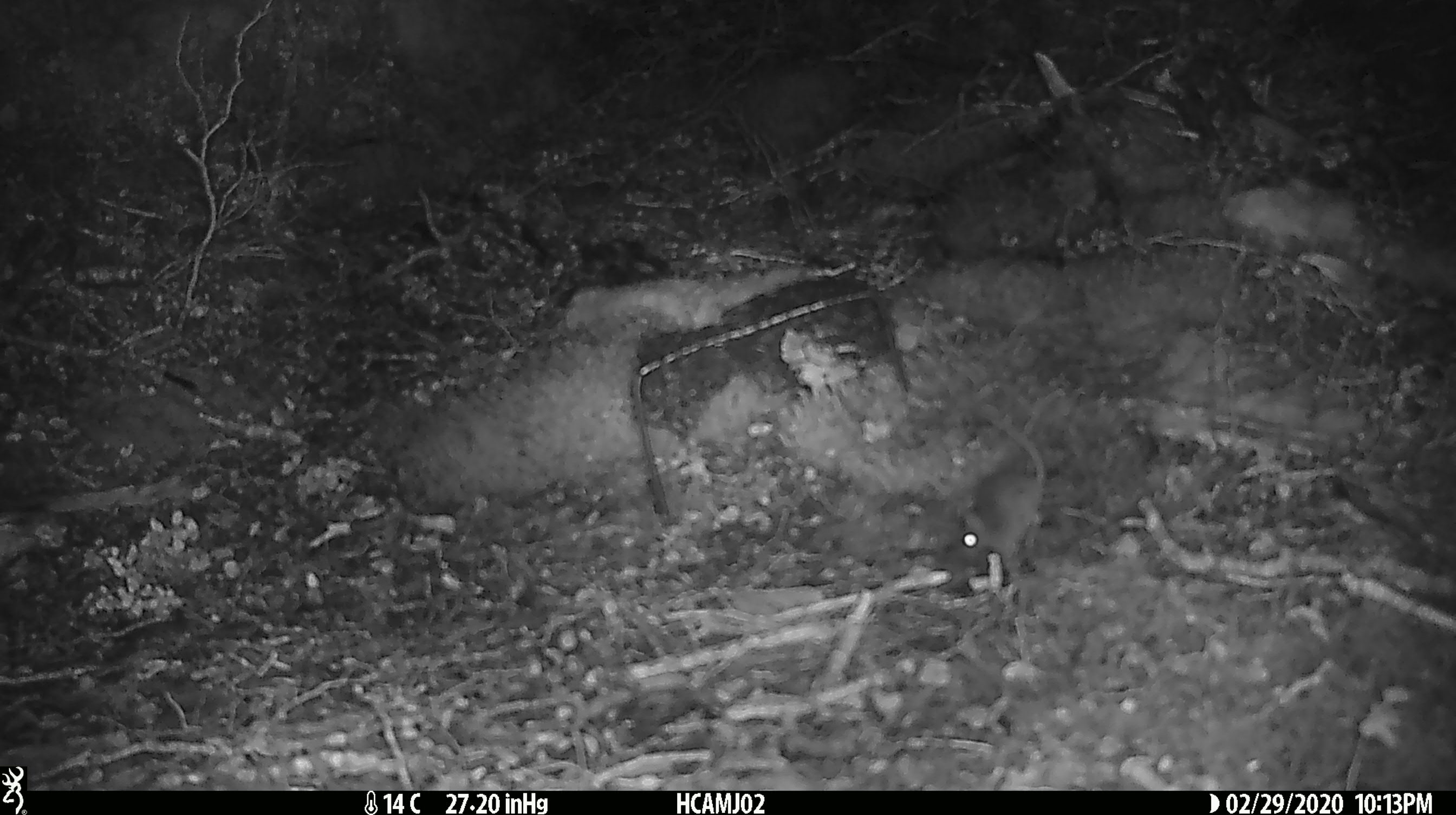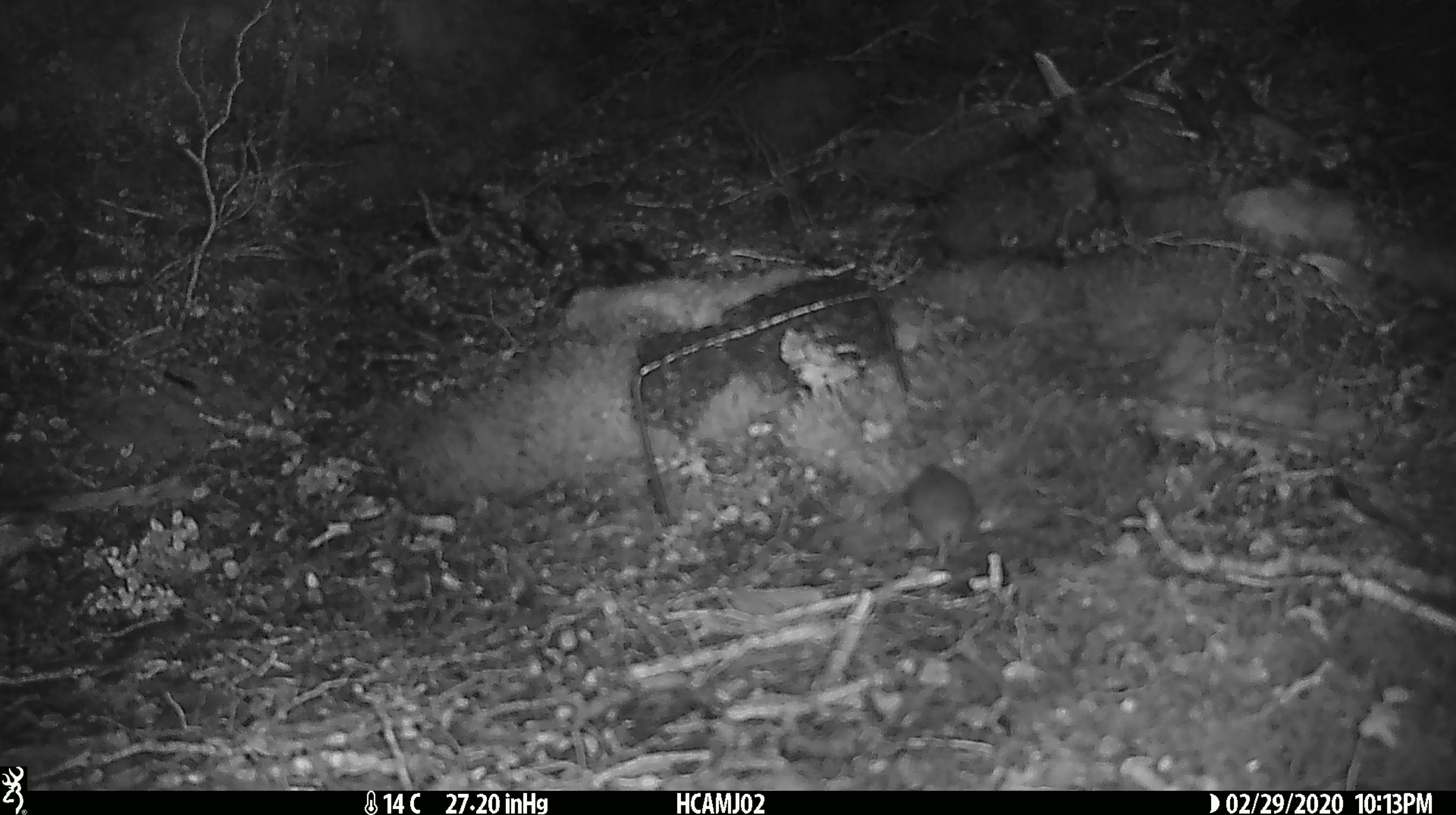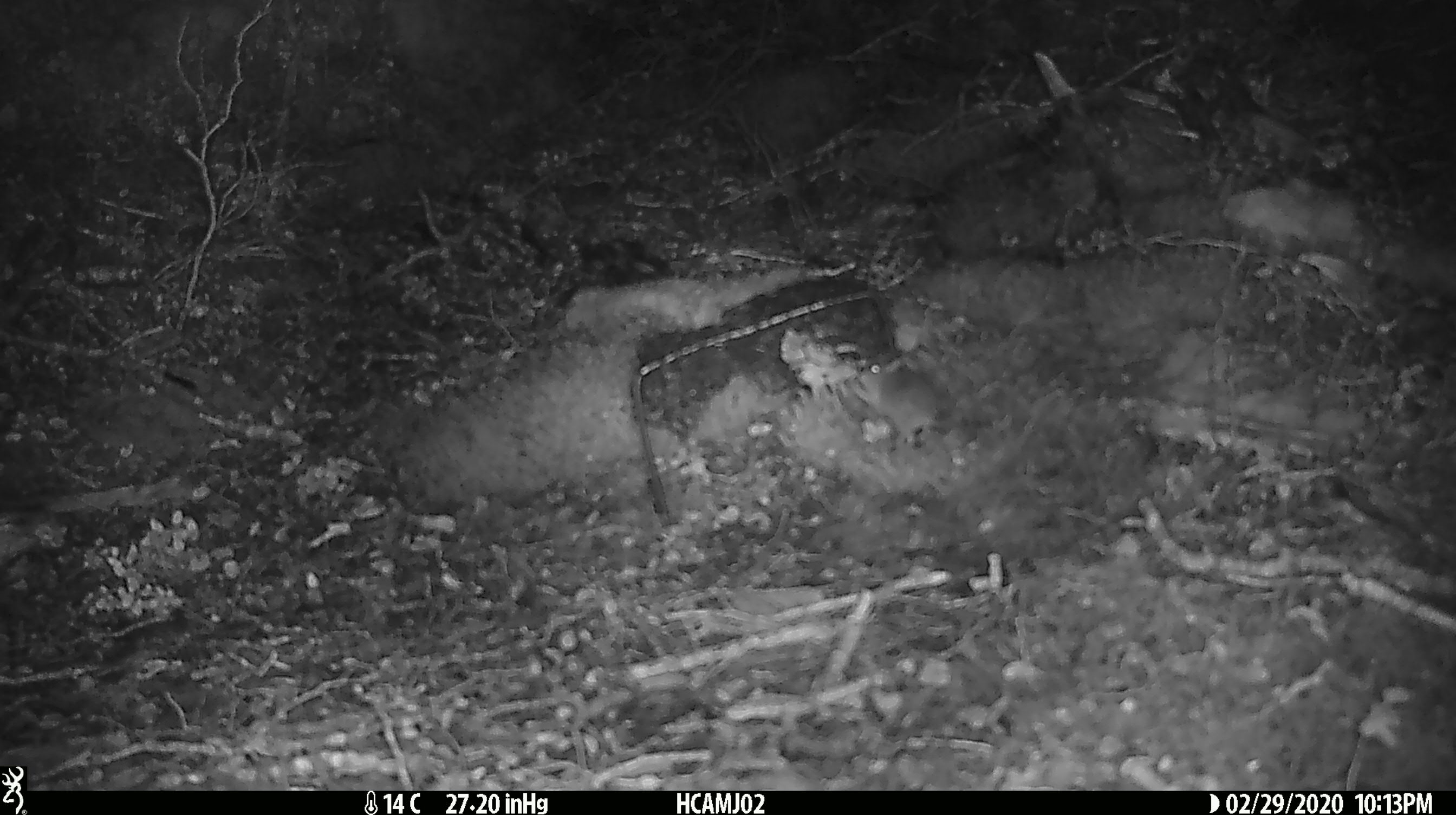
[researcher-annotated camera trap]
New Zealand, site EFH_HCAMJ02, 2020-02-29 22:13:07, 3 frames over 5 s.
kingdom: Animalia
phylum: Chordata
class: Mammalia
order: Rodentia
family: Muridae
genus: Mus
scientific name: Mus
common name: mouse